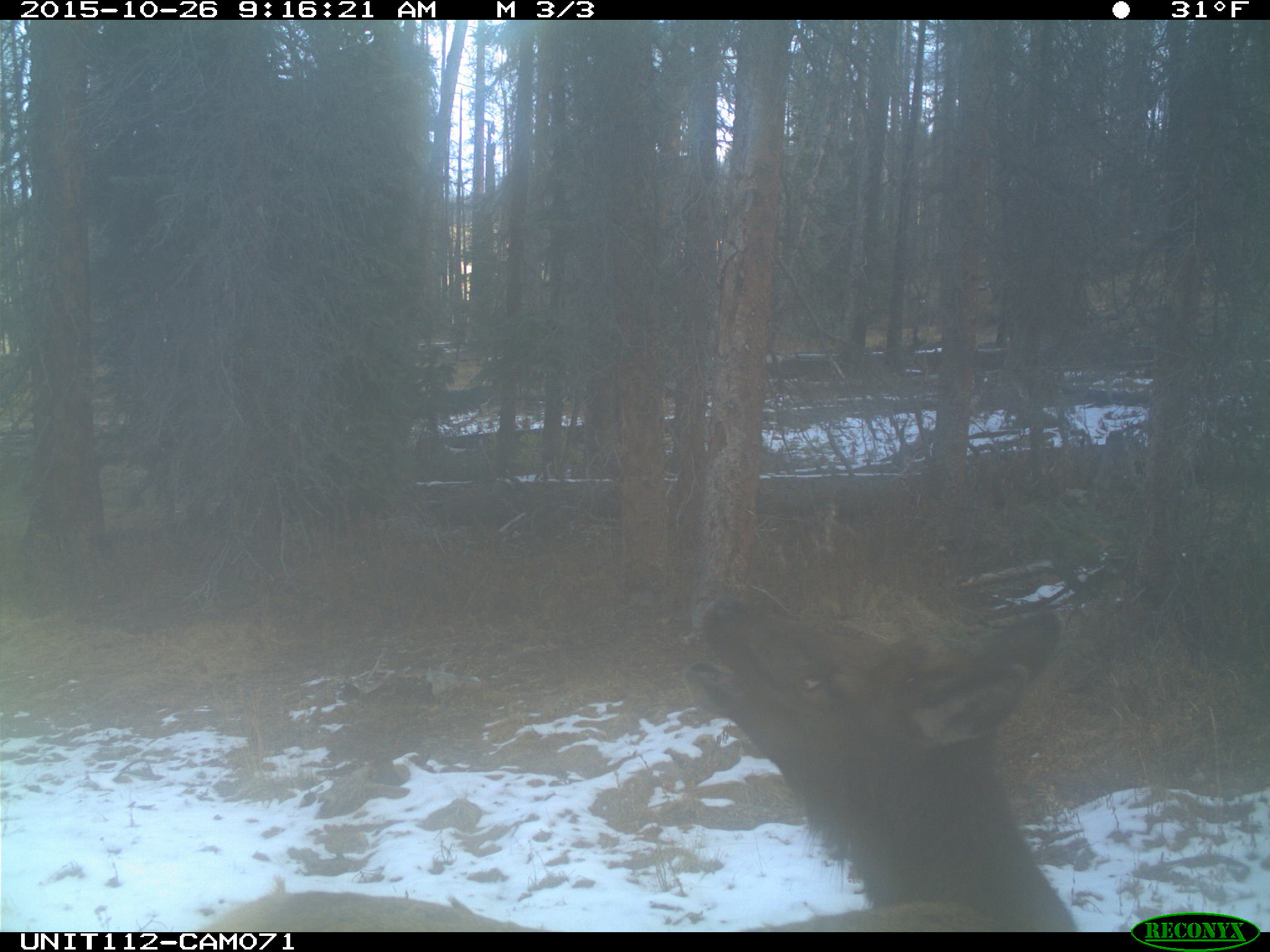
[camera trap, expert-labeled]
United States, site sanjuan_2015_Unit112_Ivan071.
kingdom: Animalia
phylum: Chordata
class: Mammalia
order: Artiodactyla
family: Cervidae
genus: Cervus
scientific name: Cervus elaphus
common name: red deer